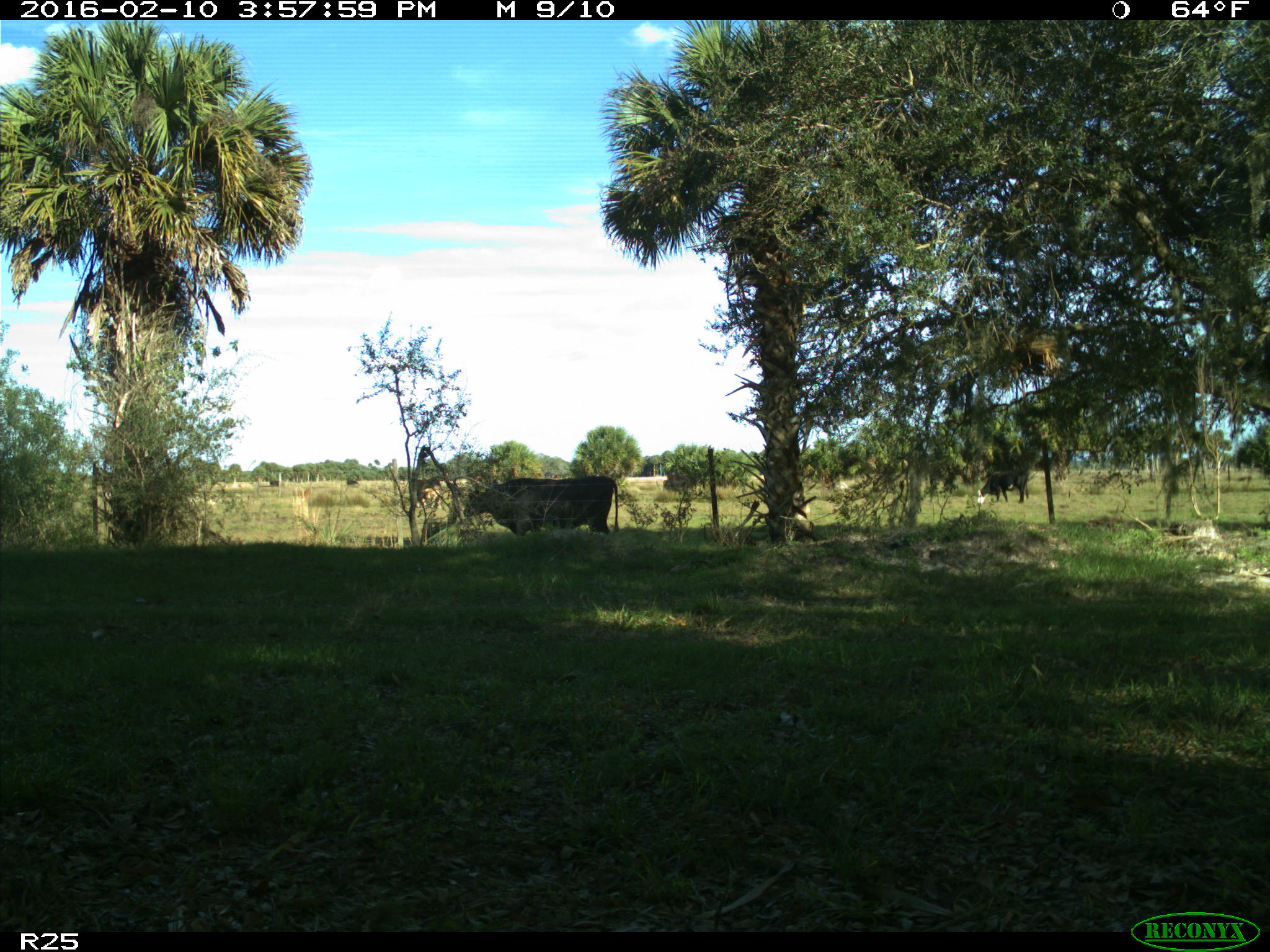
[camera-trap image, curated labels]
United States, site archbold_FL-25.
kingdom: Animalia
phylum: Chordata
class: Mammalia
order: Artiodactyla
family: Bovidae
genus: Bos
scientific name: Bos taurus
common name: domestic cow